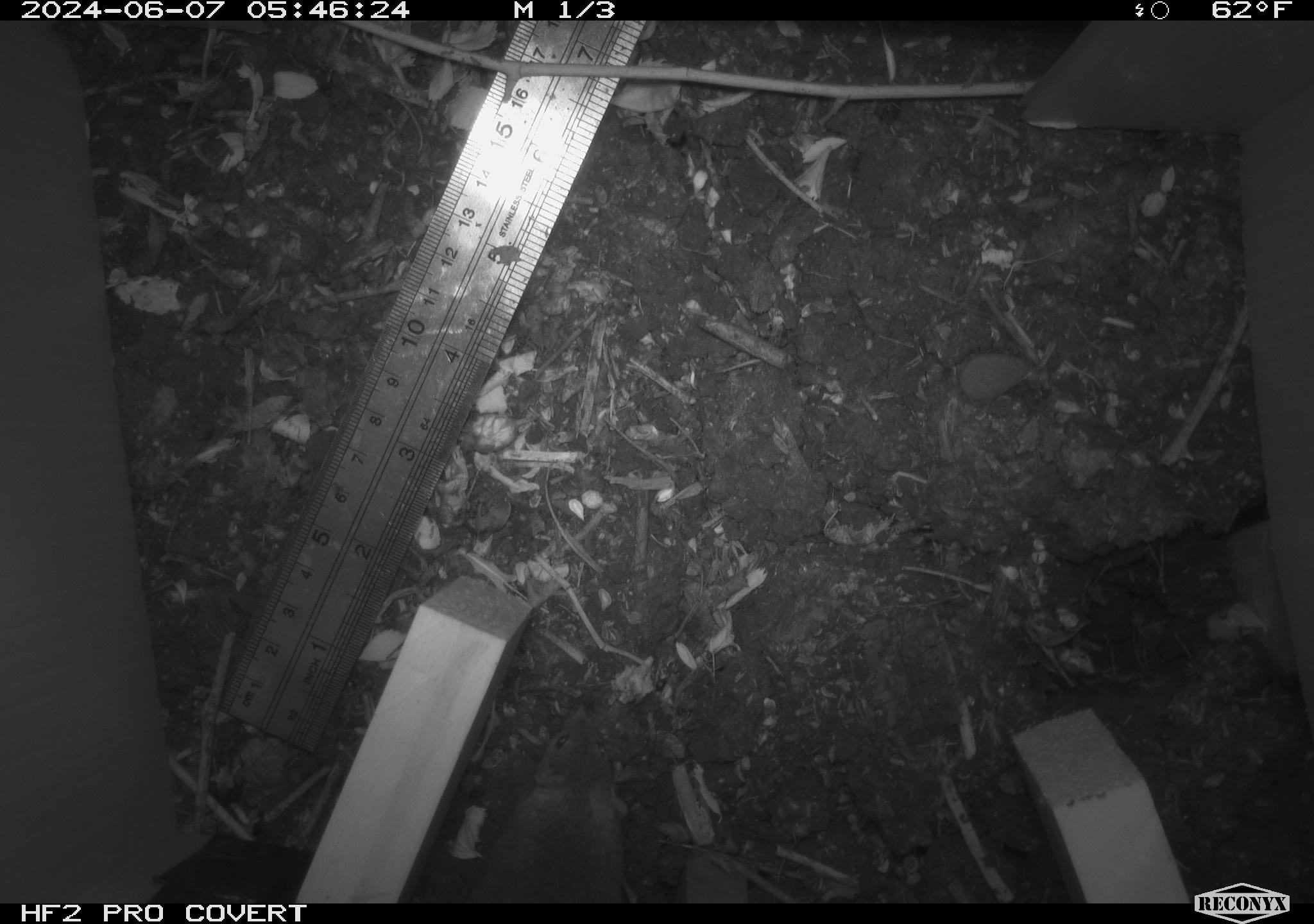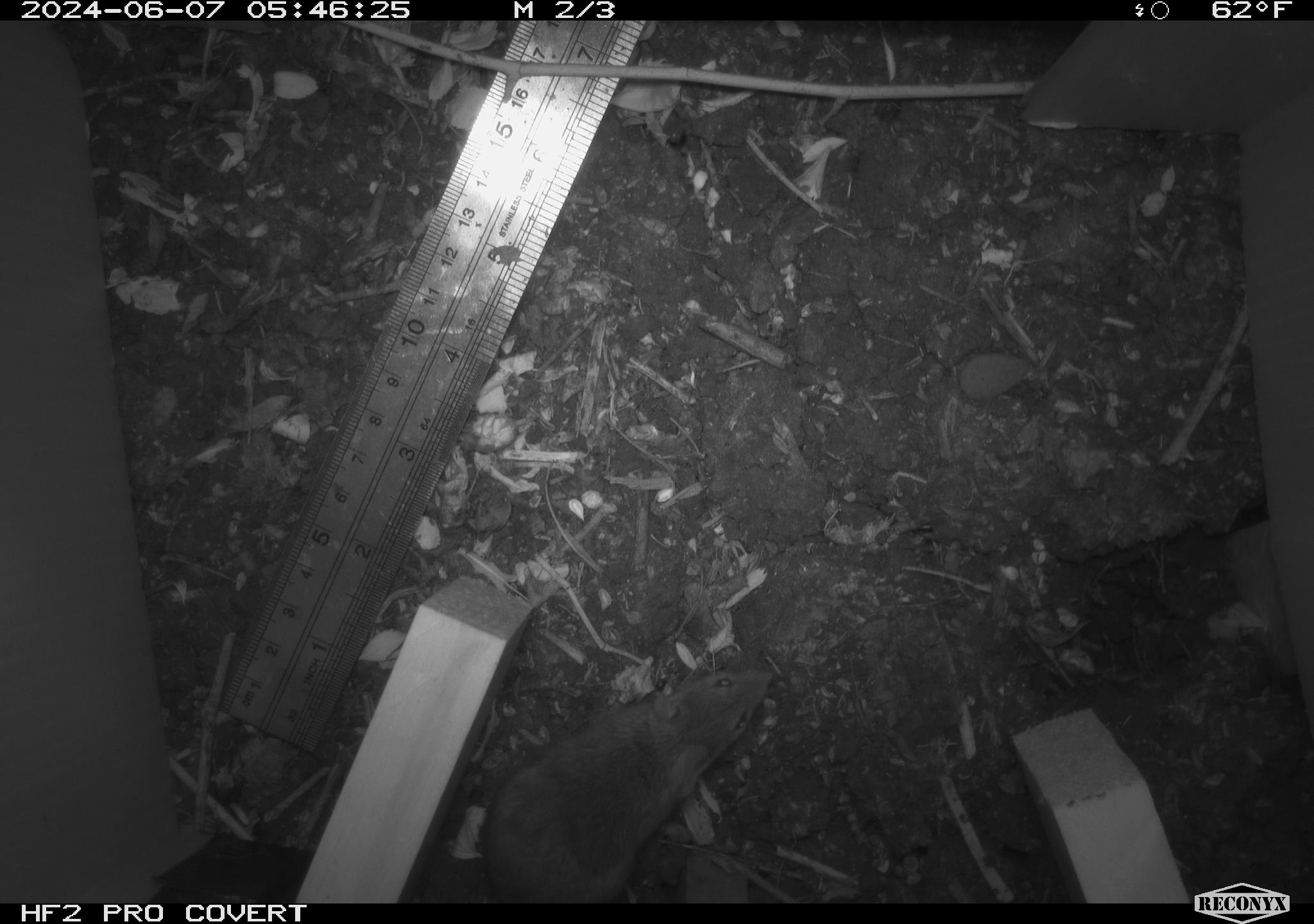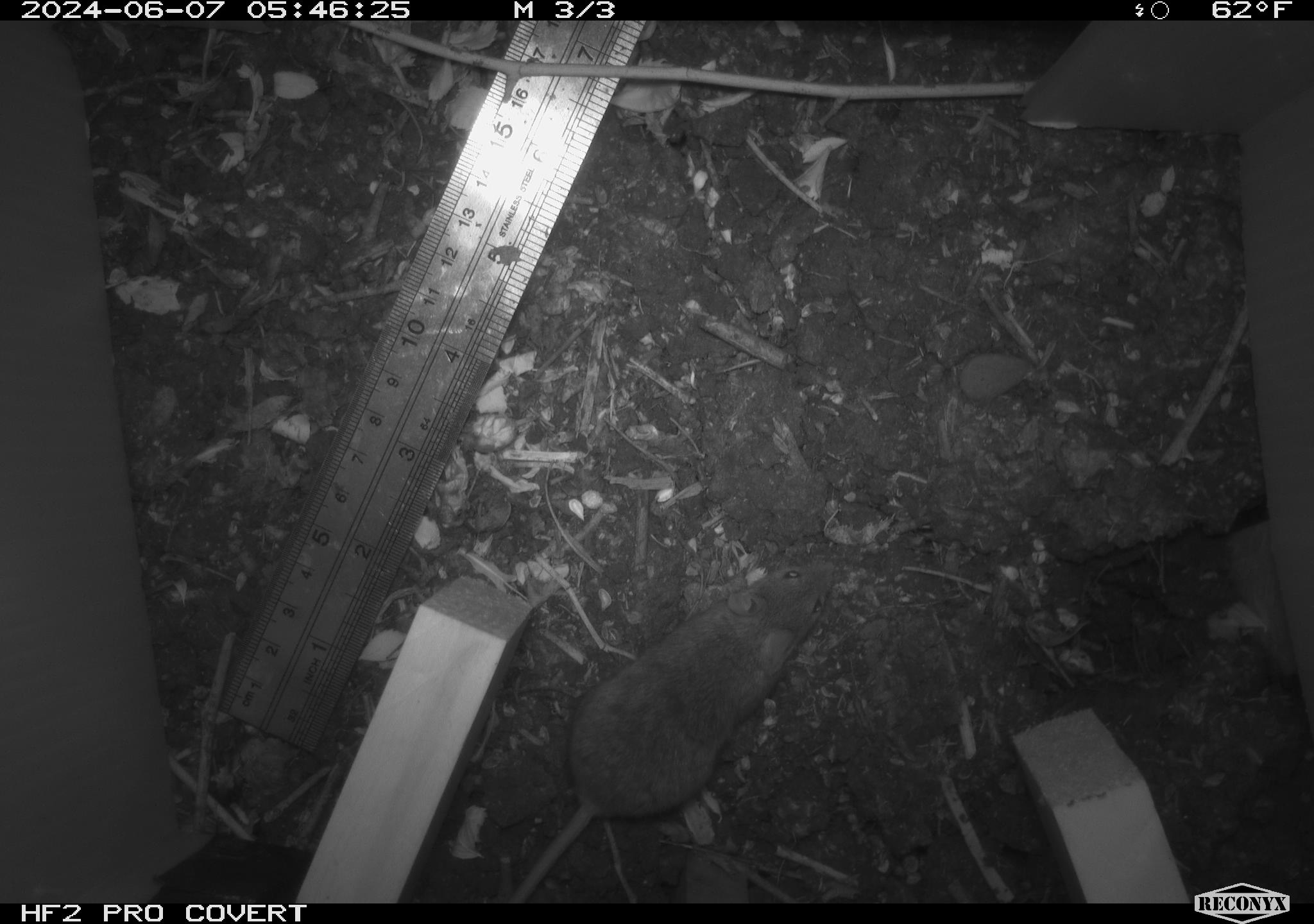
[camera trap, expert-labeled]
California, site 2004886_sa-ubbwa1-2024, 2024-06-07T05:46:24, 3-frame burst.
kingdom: Animalia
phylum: Chordata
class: Mammalia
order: Rodentia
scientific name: Rodentia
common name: mouse species